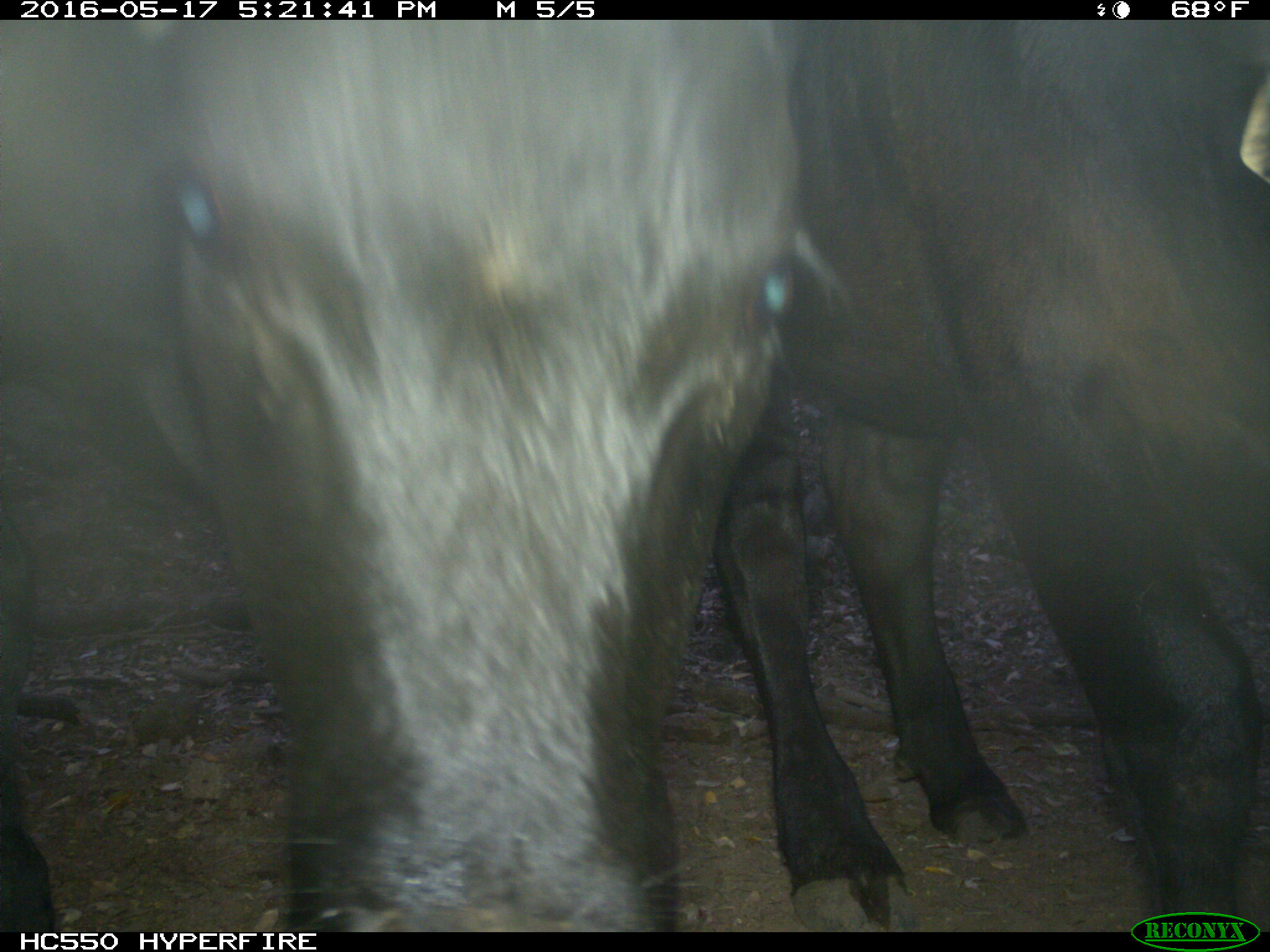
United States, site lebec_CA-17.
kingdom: Animalia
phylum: Chordata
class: Mammalia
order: Artiodactyla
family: Bovidae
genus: Bos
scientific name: Bos taurus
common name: domestic cow